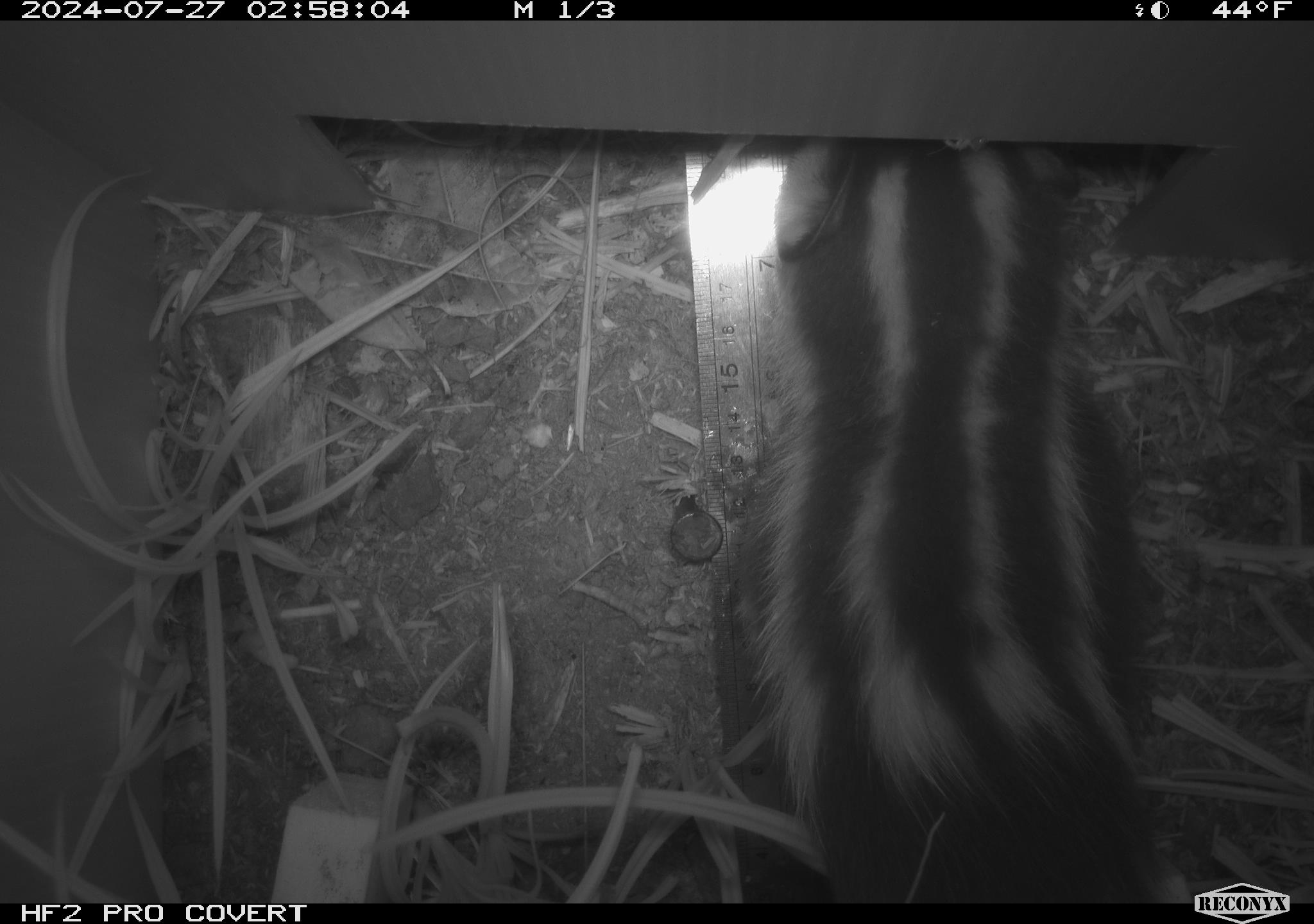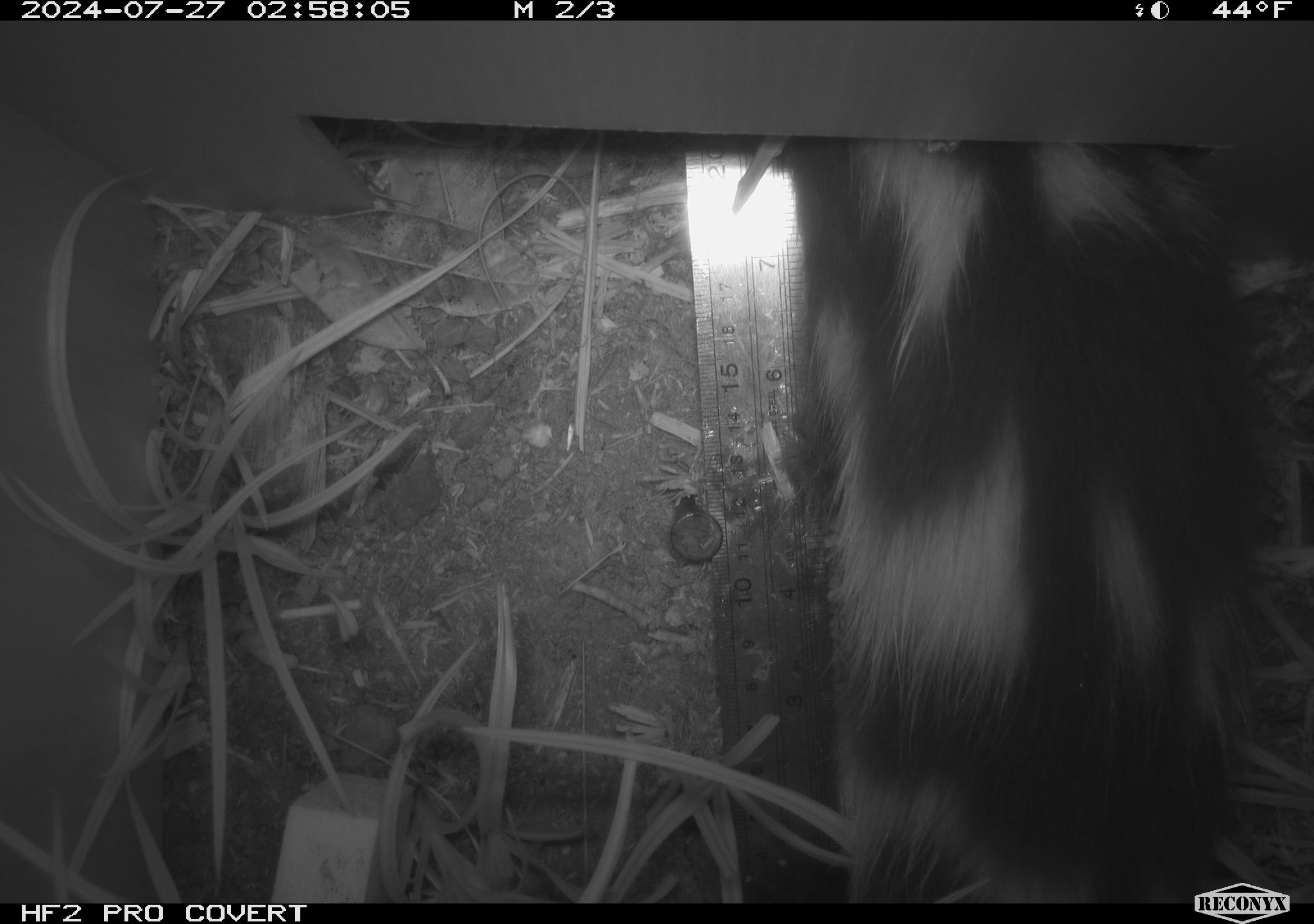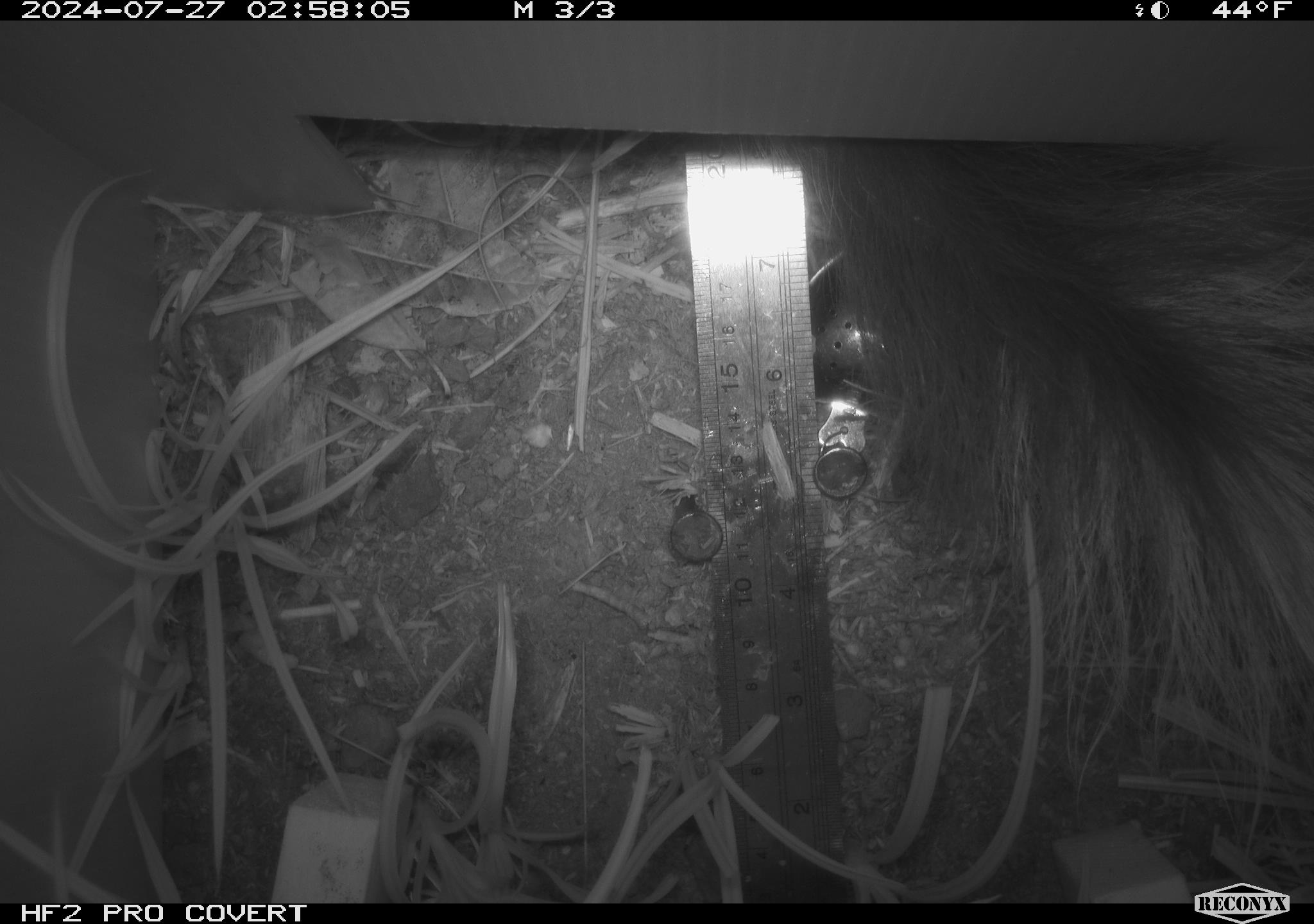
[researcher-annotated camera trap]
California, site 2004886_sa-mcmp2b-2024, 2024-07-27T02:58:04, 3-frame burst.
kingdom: Animalia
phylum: Chordata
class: Mammalia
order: Carnivora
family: Mephitidae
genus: Spilogale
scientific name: Spilogale gracilis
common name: western spotted skunk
Western spotted skunk (Spilogale gracilis).